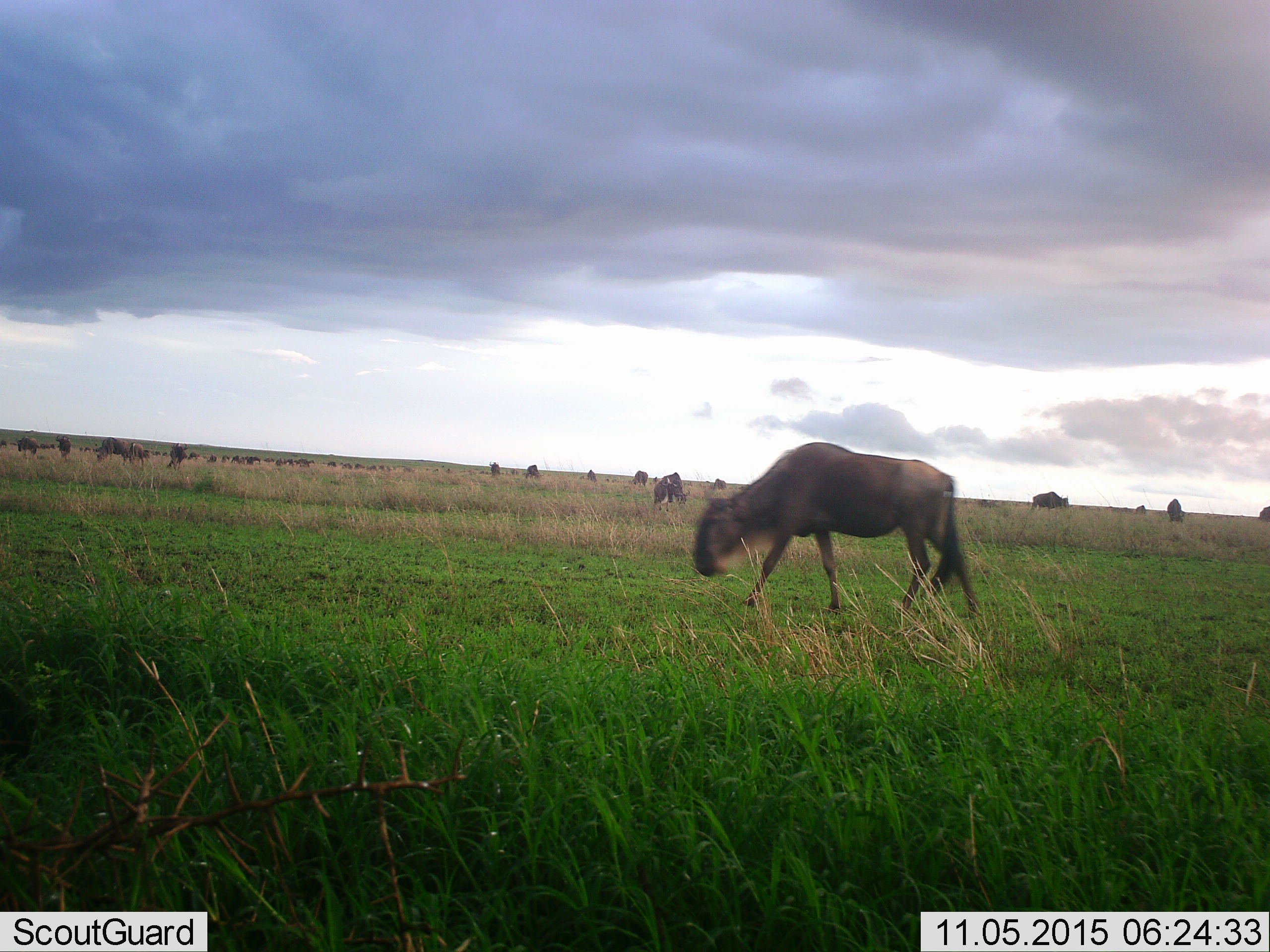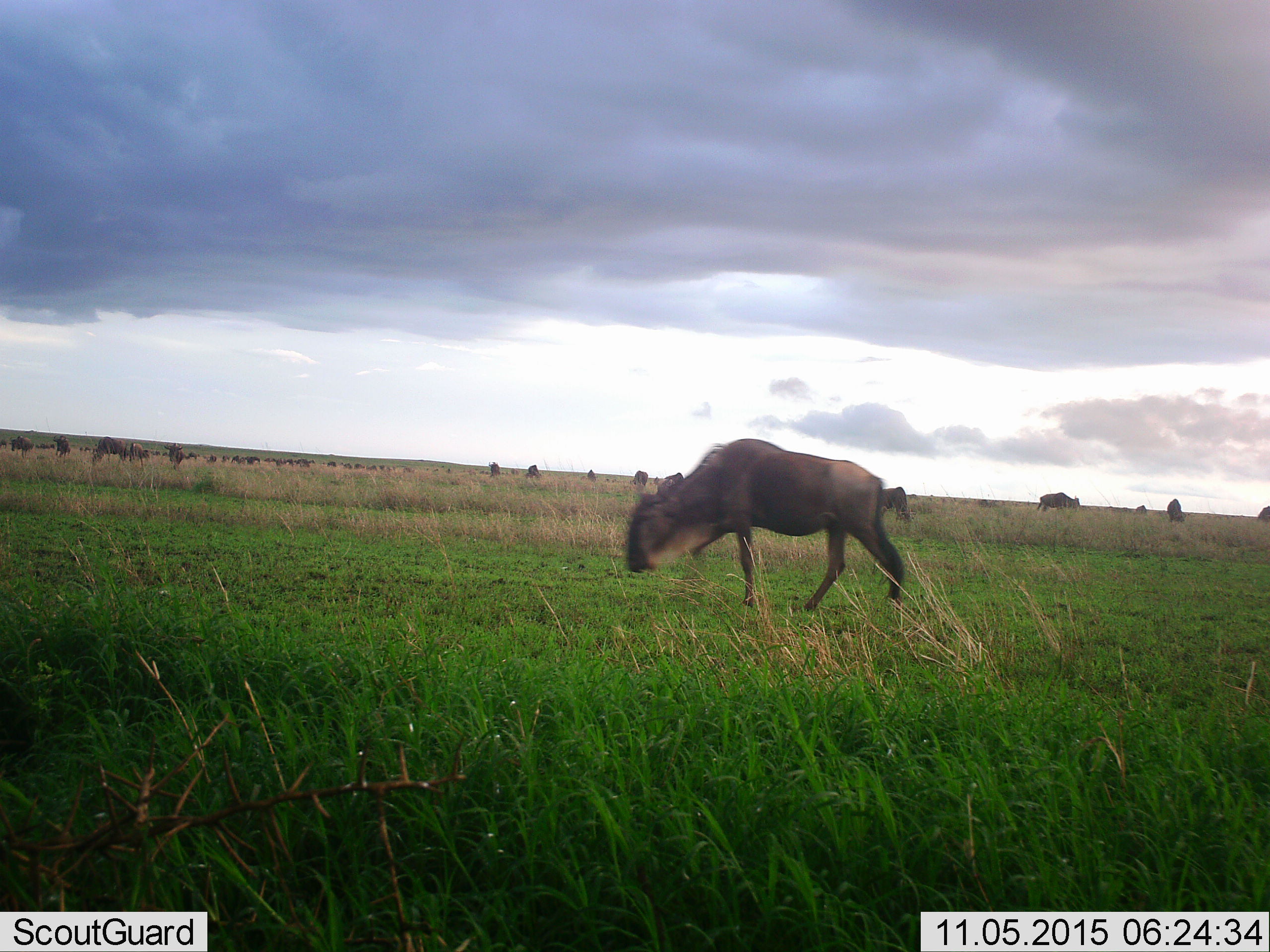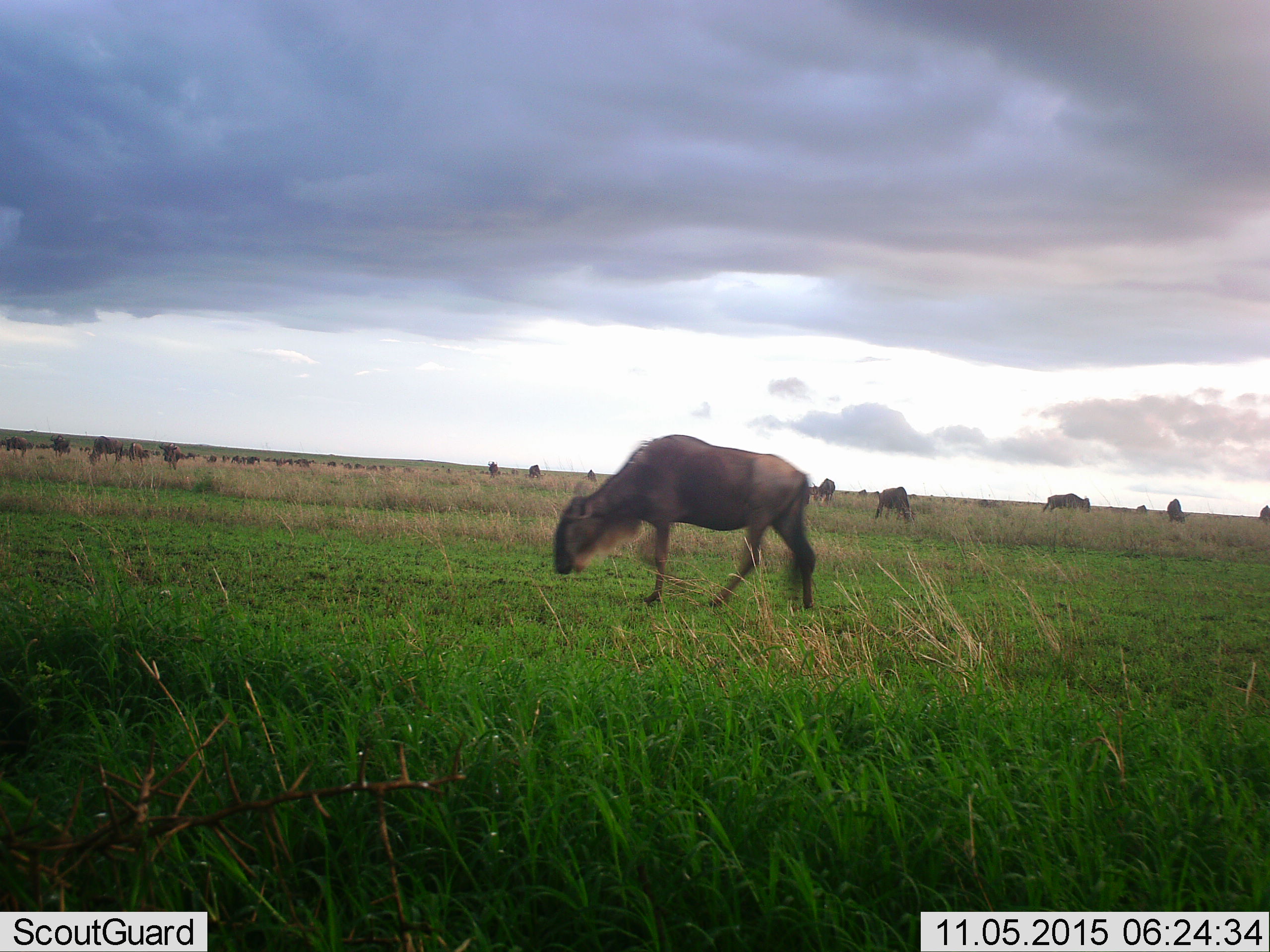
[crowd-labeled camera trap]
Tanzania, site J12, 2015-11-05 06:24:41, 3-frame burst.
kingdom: Animalia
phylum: Chordata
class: Mammalia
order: Artiodactyla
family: Bovidae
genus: Connochaetes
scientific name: Connochaetes taurinus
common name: blue wildebeest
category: wildebeest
Wildebeest (blue wildebeest) (Connochaetes taurinus), count 11-50. Behavior (volunteer vote fractions): standing 30%, resting 0%, moving 80%, interacting 0%. Young present (vote fraction): 0%. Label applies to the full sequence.